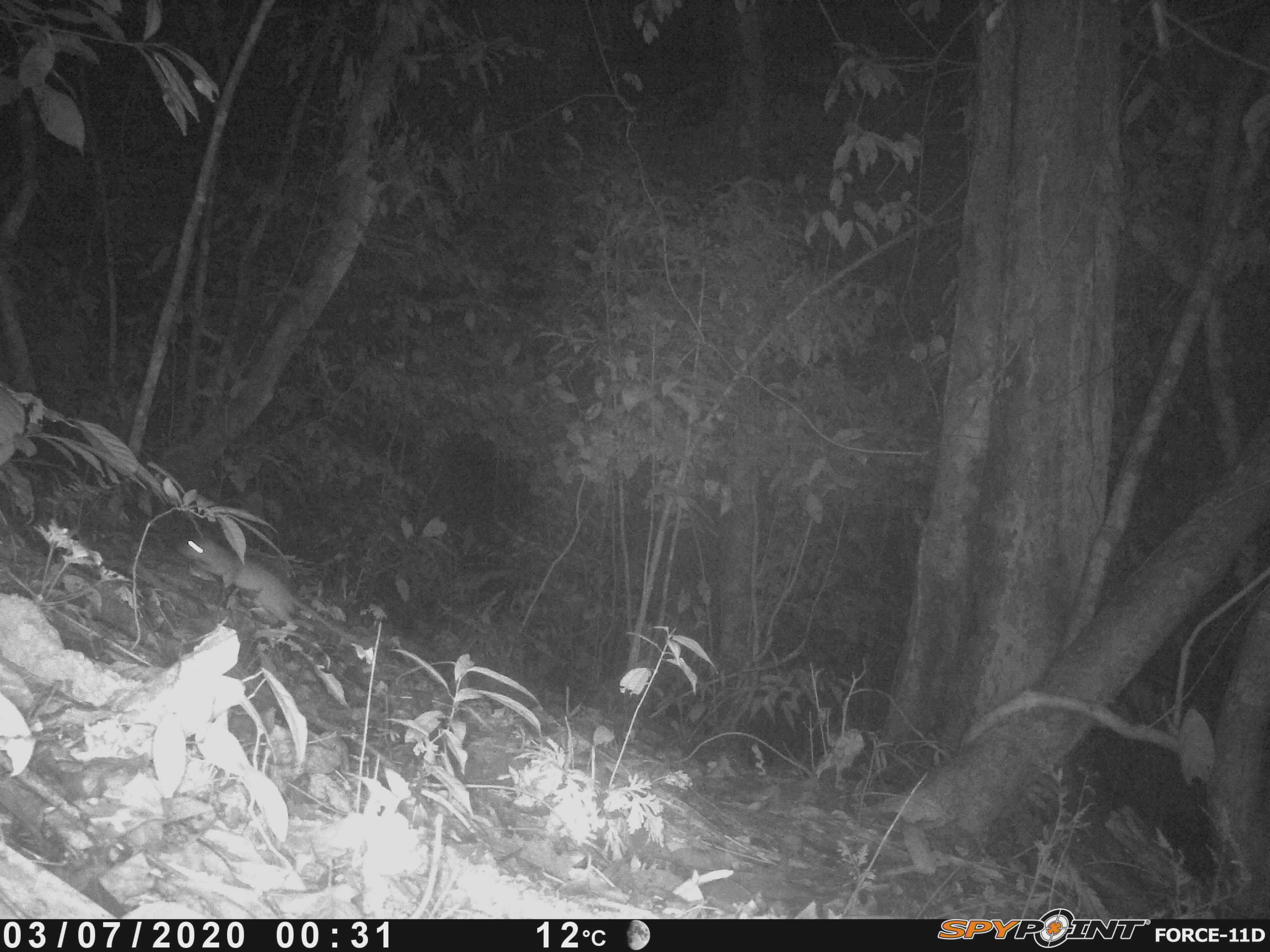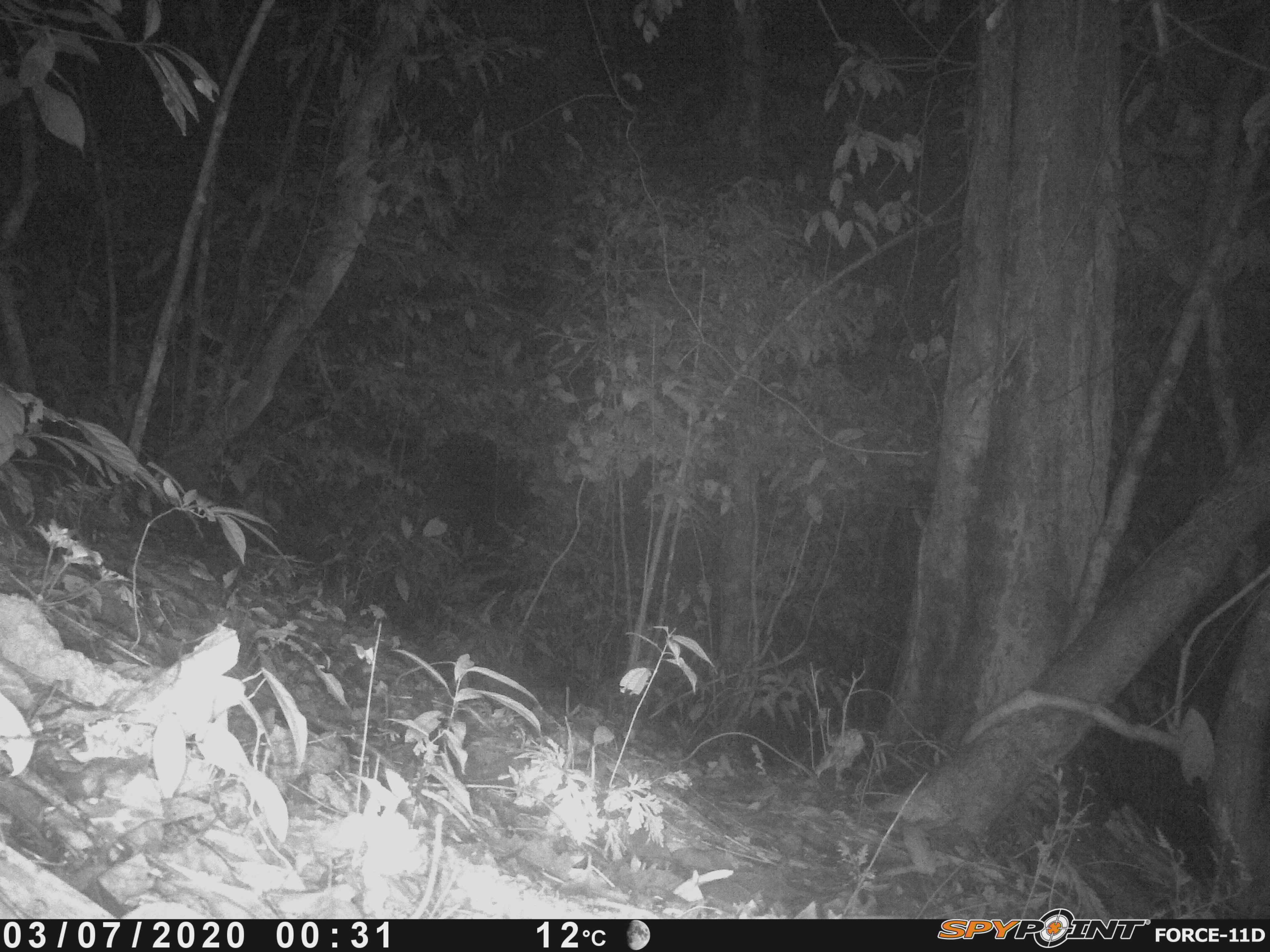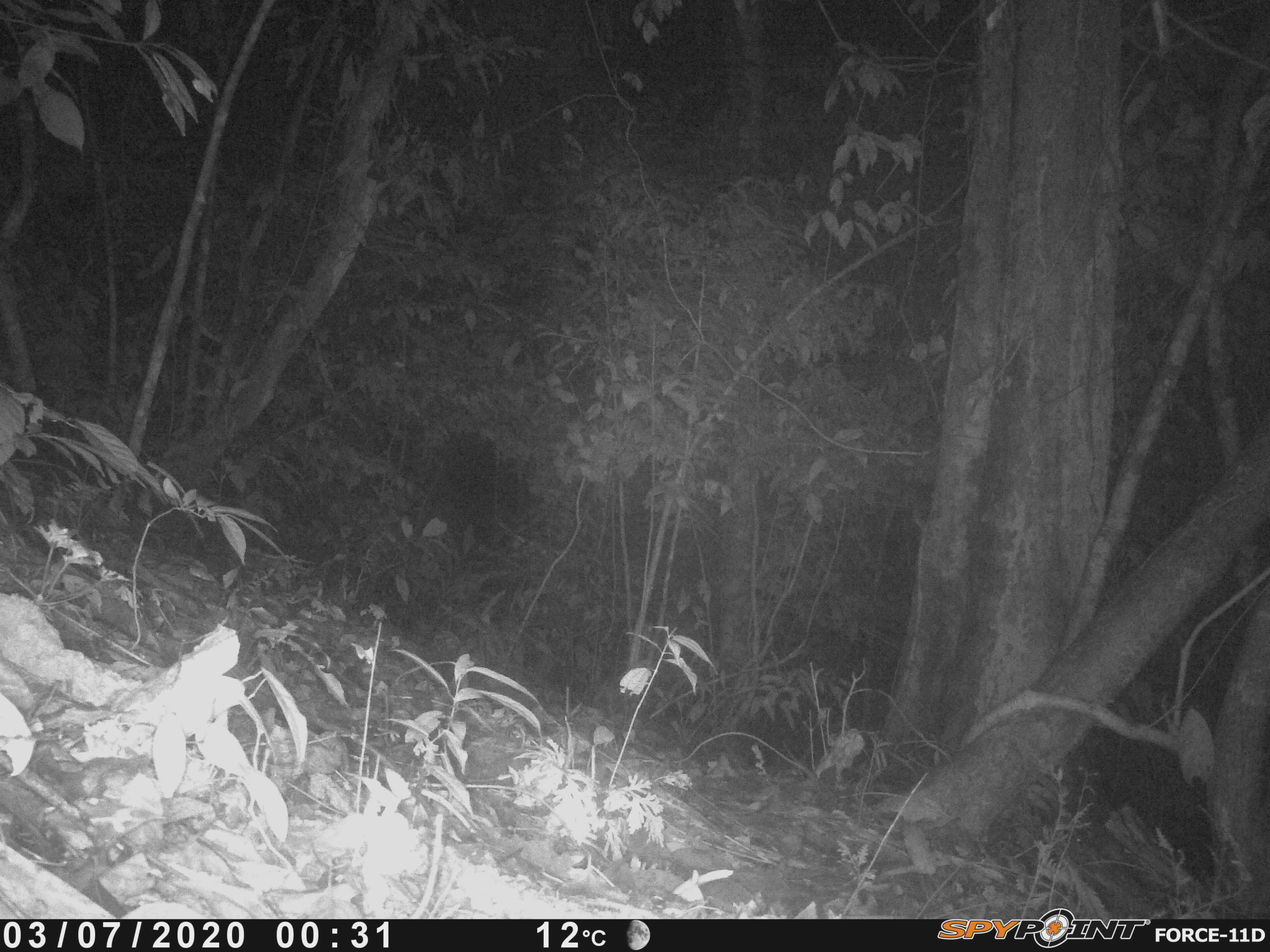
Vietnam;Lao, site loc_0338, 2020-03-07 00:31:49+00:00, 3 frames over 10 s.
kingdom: Animalia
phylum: Chordata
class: Mammalia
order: Rodentia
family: Muridae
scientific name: Muridae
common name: old-world mice and rats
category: unidentified murid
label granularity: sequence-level